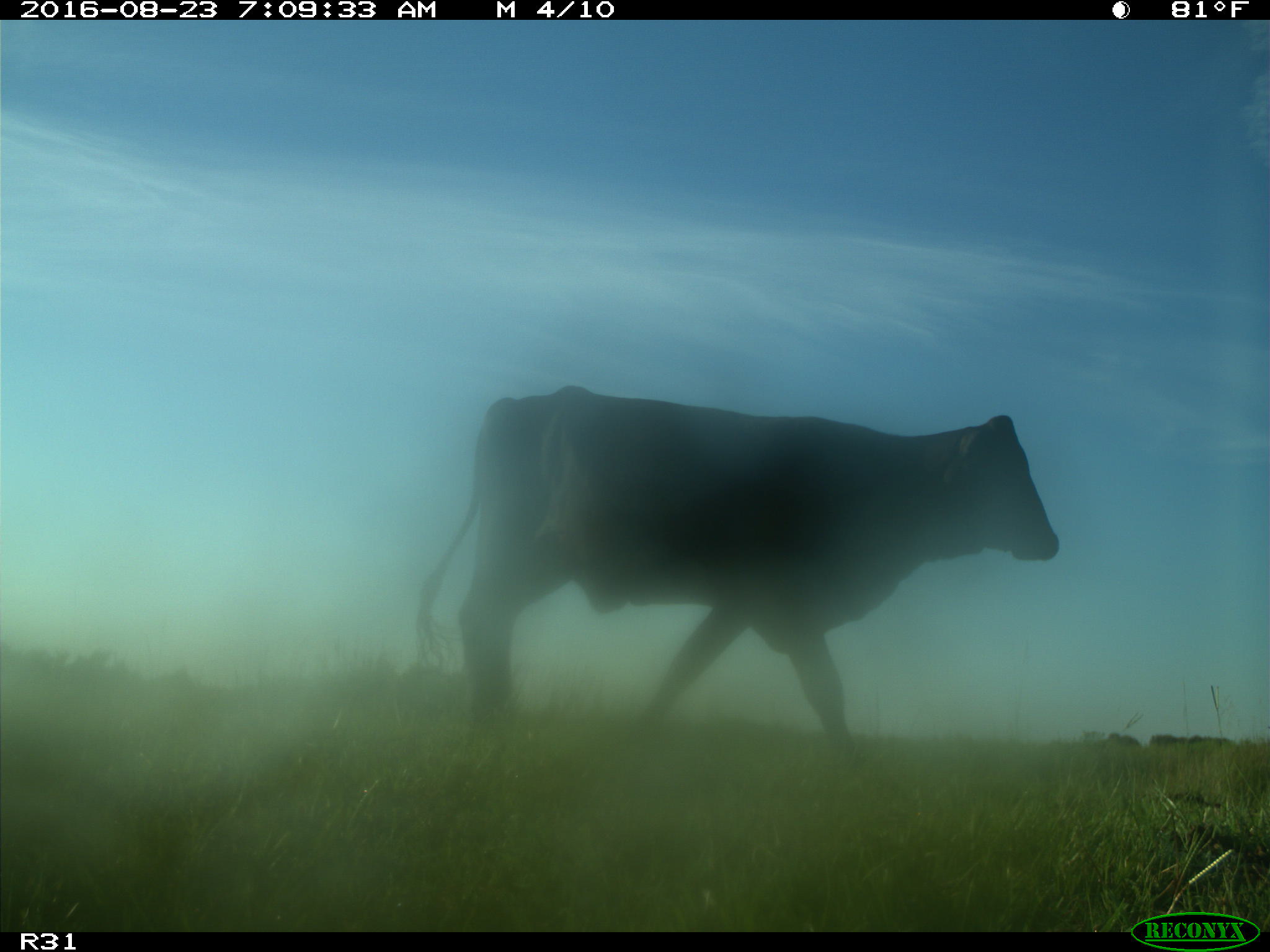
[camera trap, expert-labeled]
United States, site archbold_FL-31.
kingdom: Animalia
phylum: Chordata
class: Mammalia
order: Artiodactyla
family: Bovidae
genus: Bos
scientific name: Bos taurus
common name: domestic cow